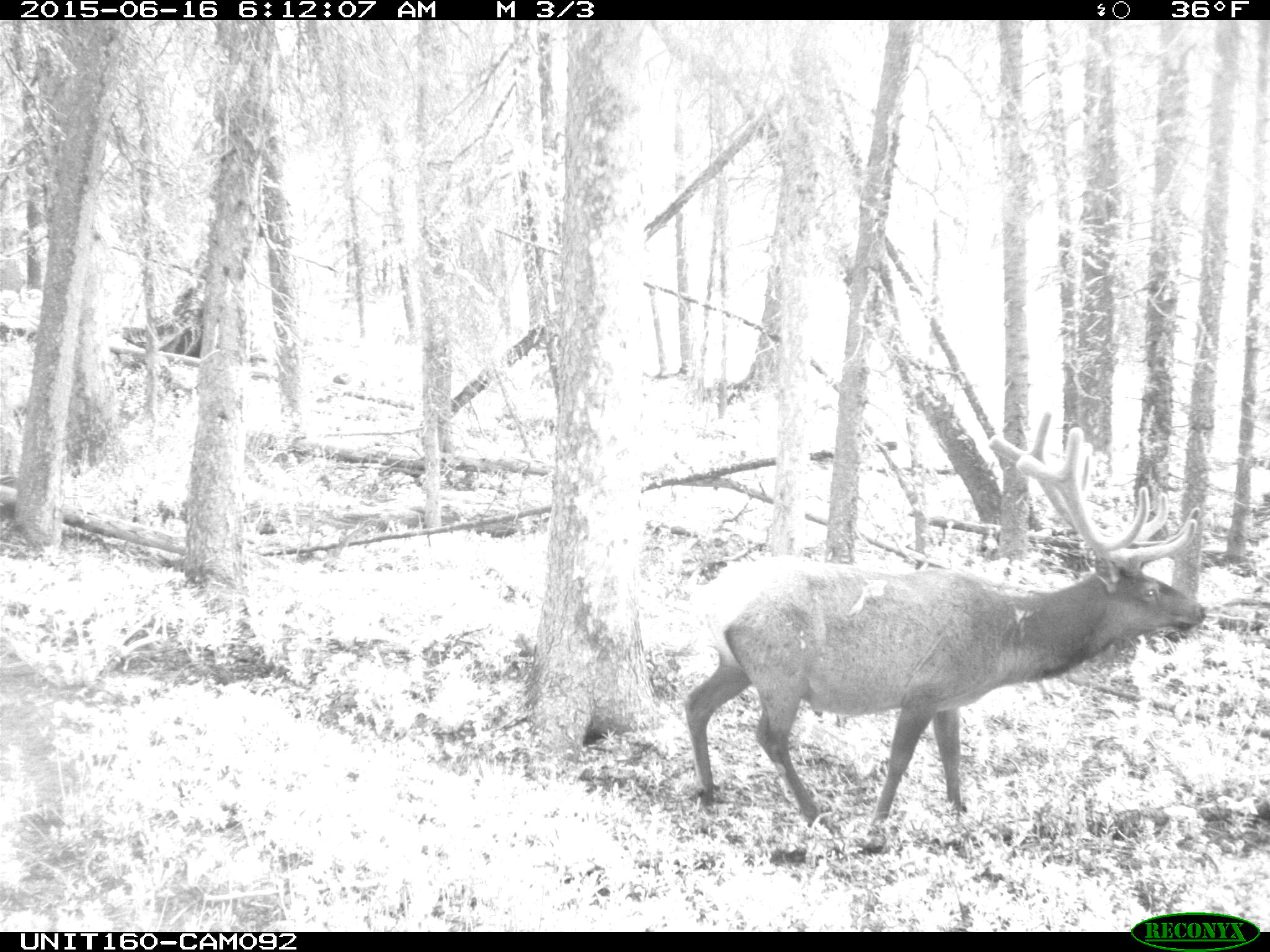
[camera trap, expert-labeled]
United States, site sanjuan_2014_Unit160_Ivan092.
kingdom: Animalia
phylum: Chordata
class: Mammalia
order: Artiodactyla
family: Cervidae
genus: Cervus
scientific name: Cervus elaphus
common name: red deer